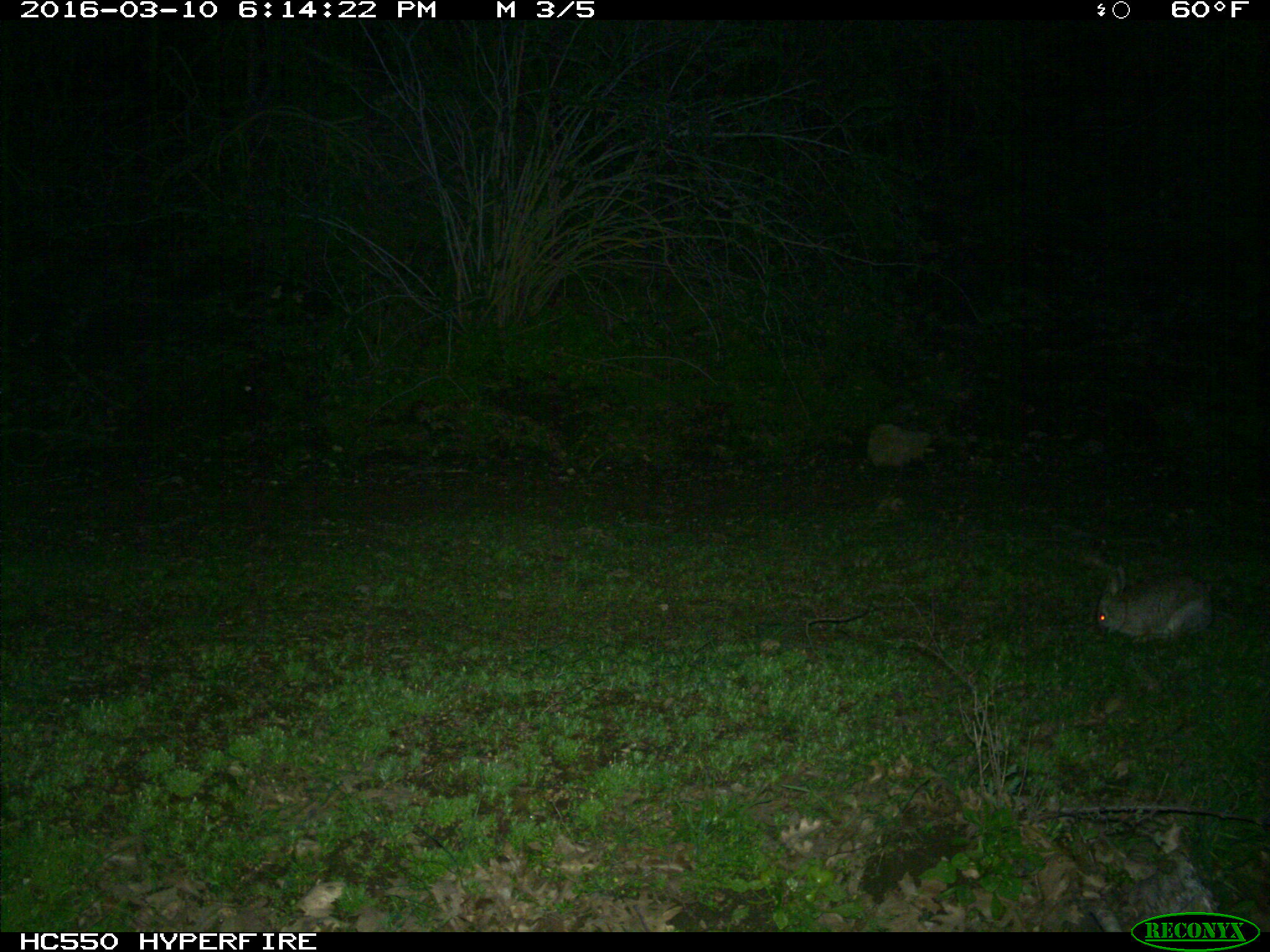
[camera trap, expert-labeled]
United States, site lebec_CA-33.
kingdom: Animalia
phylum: Chordata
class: Mammalia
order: Lagomorpha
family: Leporidae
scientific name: Leporidae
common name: rabbits and hares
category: unidentified rabbit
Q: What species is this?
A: Unidentified rabbit (rabbits and hares) (Leporidae).